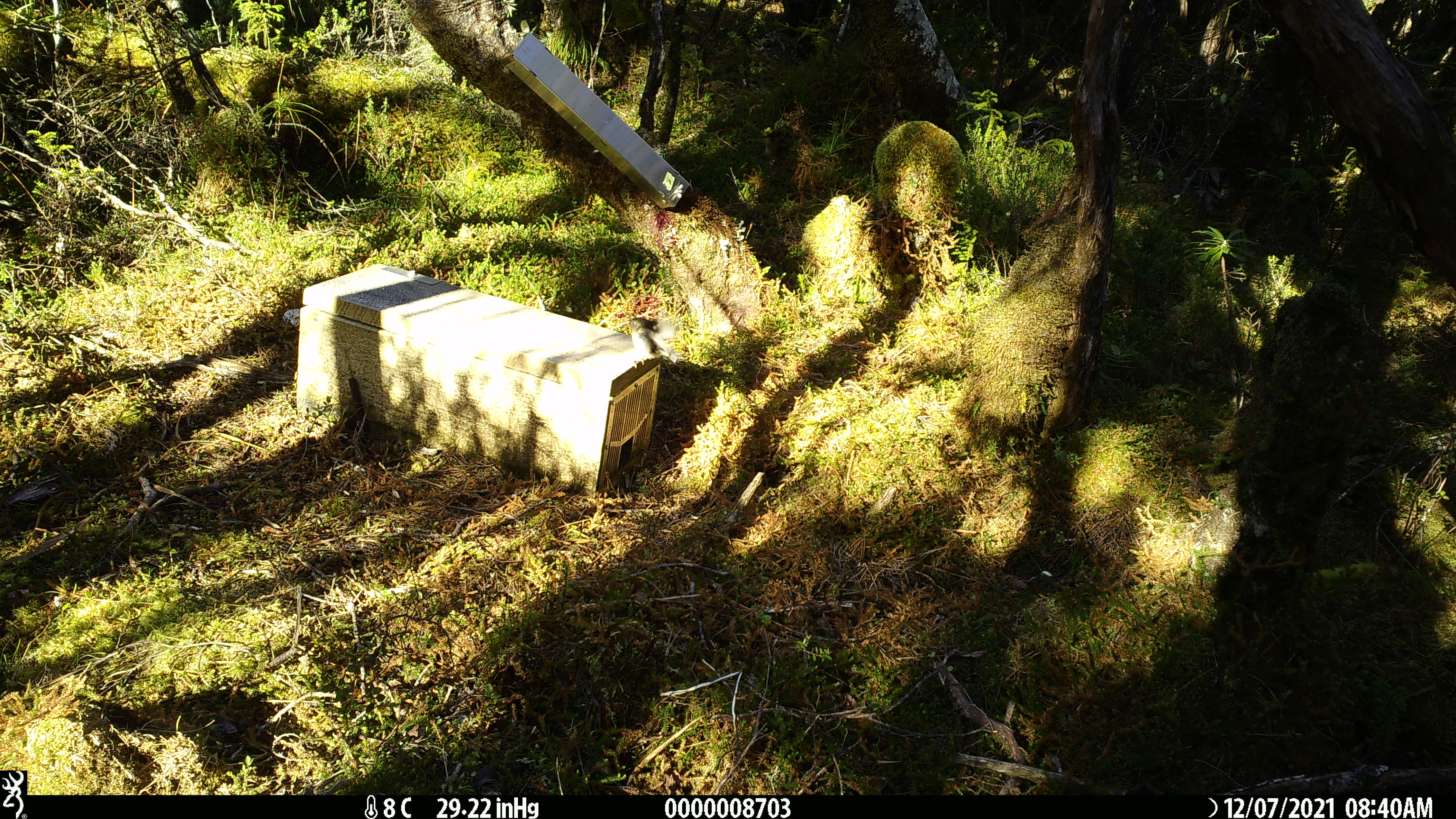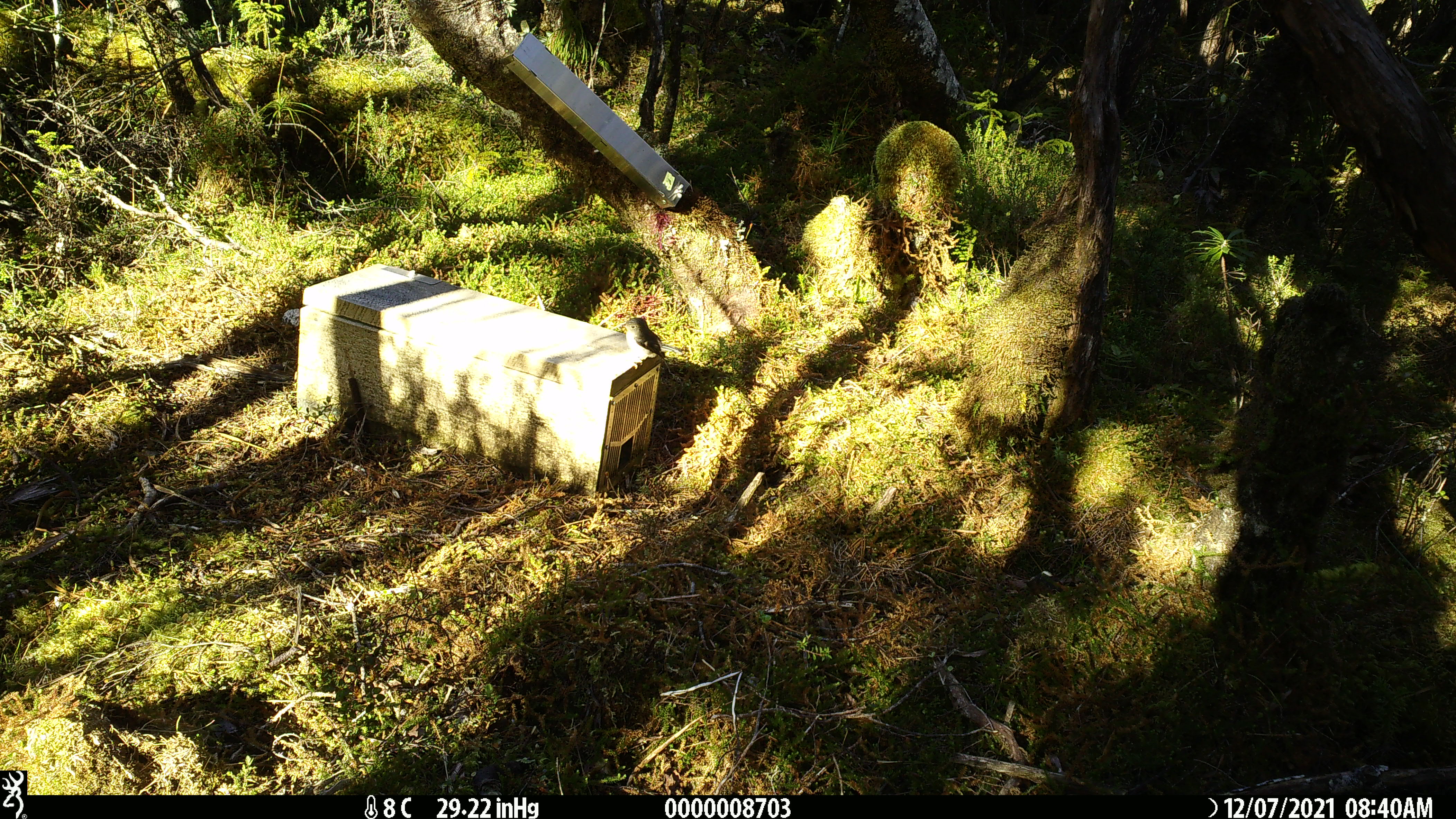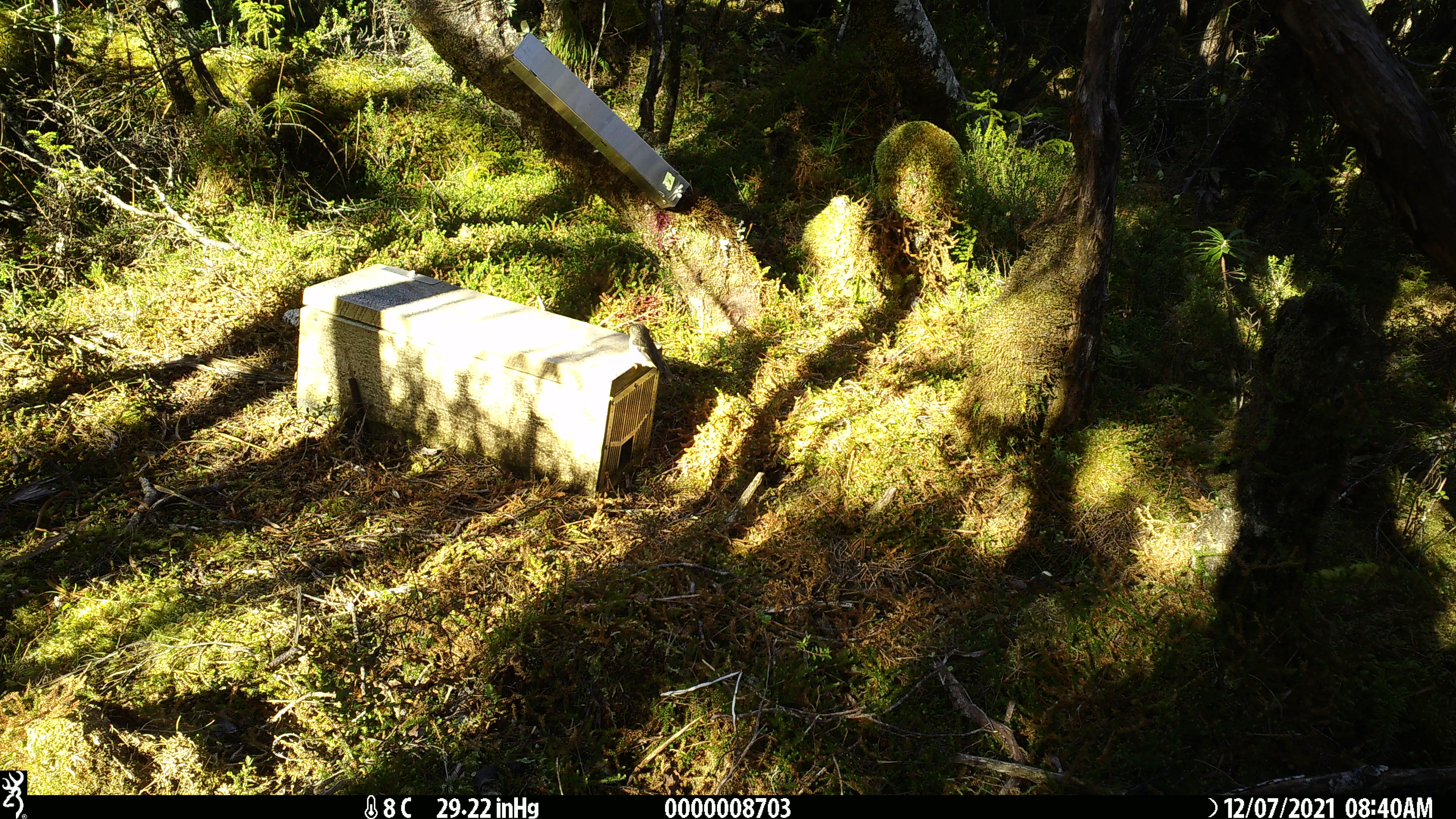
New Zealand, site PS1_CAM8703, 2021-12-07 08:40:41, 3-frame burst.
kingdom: Animalia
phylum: Chordata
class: Aves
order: Passeriformes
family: Petroicidae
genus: Petroica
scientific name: Petroica macrocephala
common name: tomtit